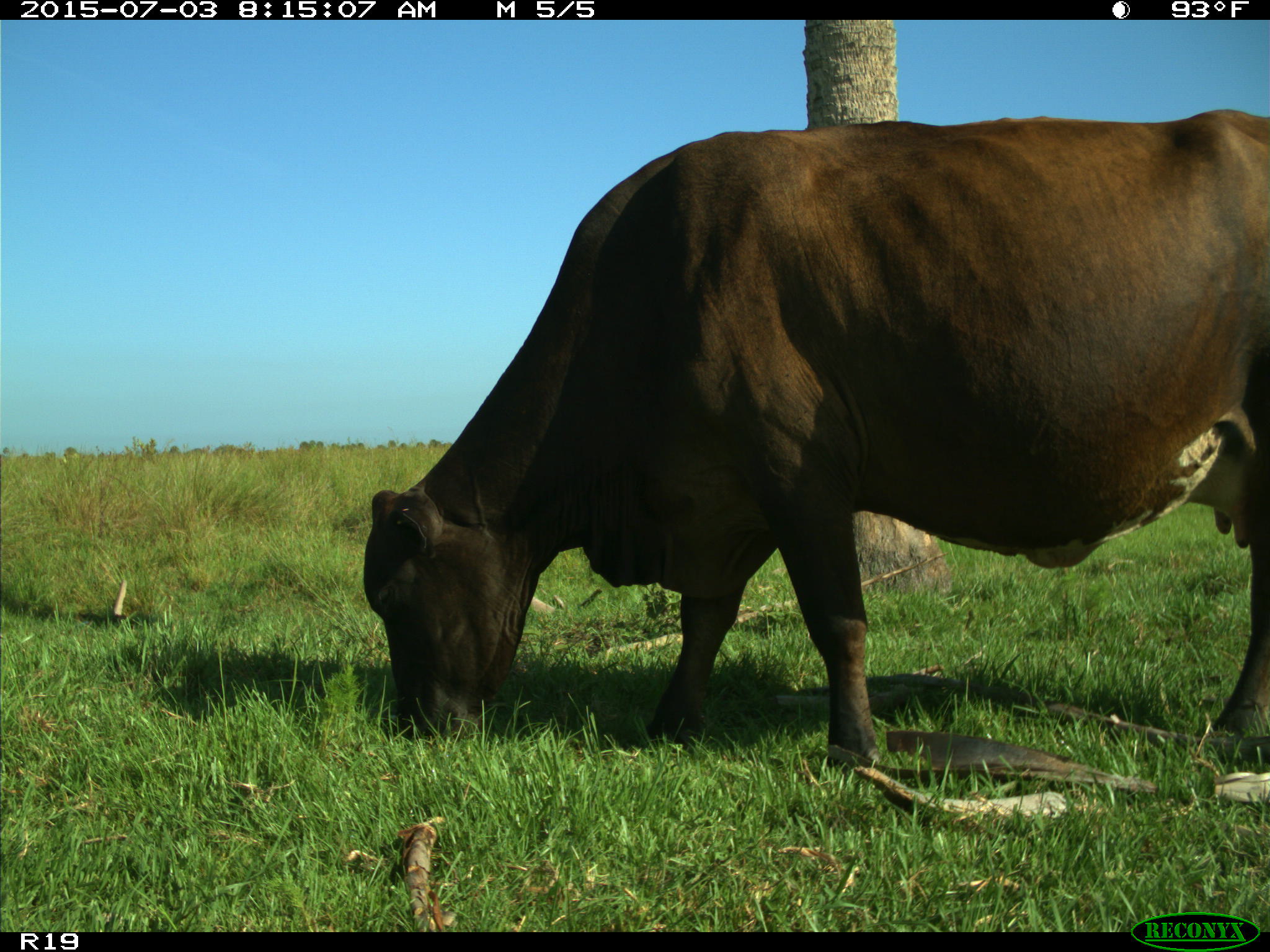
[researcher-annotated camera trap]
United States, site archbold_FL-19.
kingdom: Animalia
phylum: Chordata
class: Mammalia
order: Artiodactyla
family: Bovidae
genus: Bos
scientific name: Bos taurus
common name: domestic cow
Bos taurus (domestic cow).